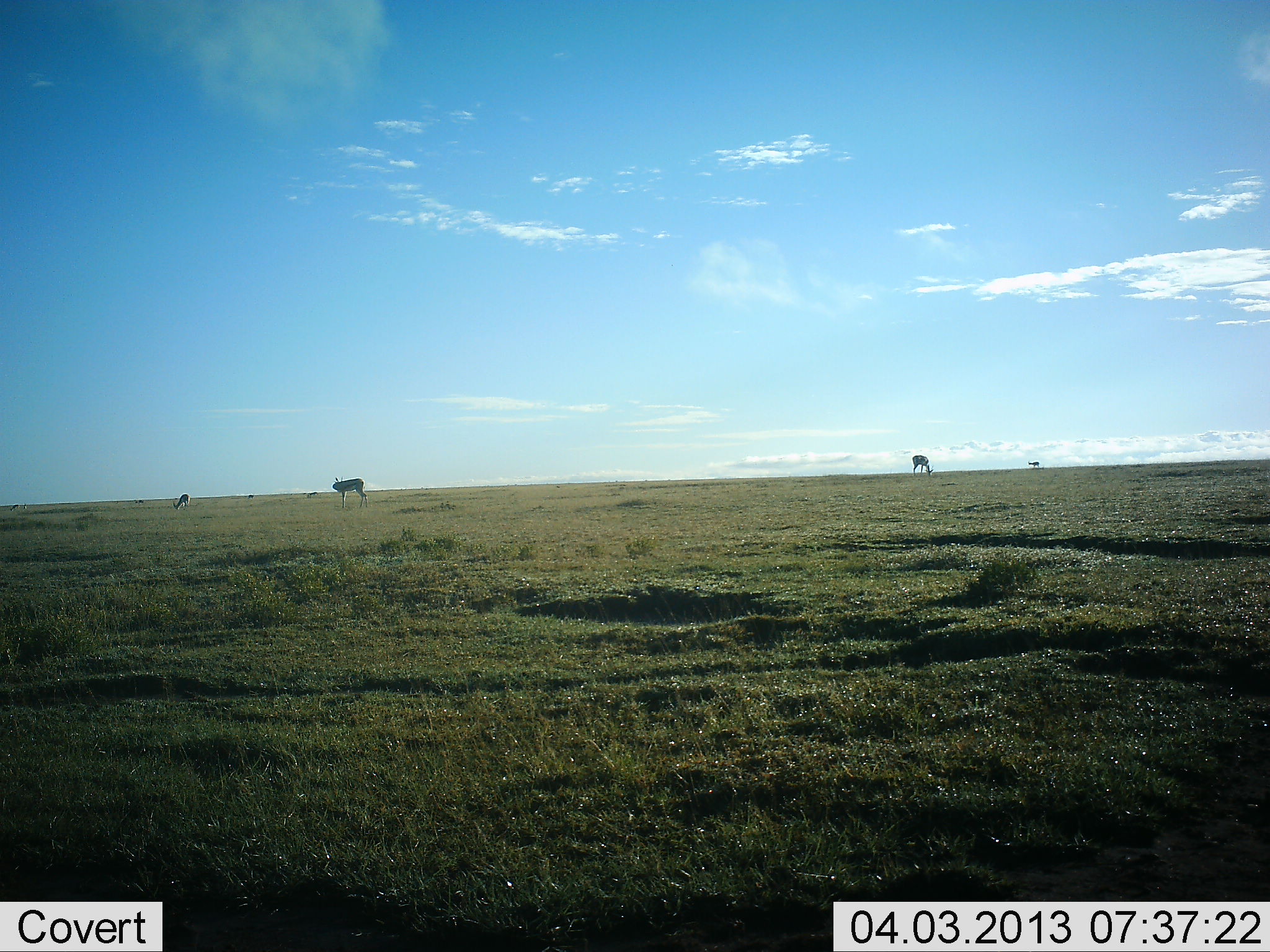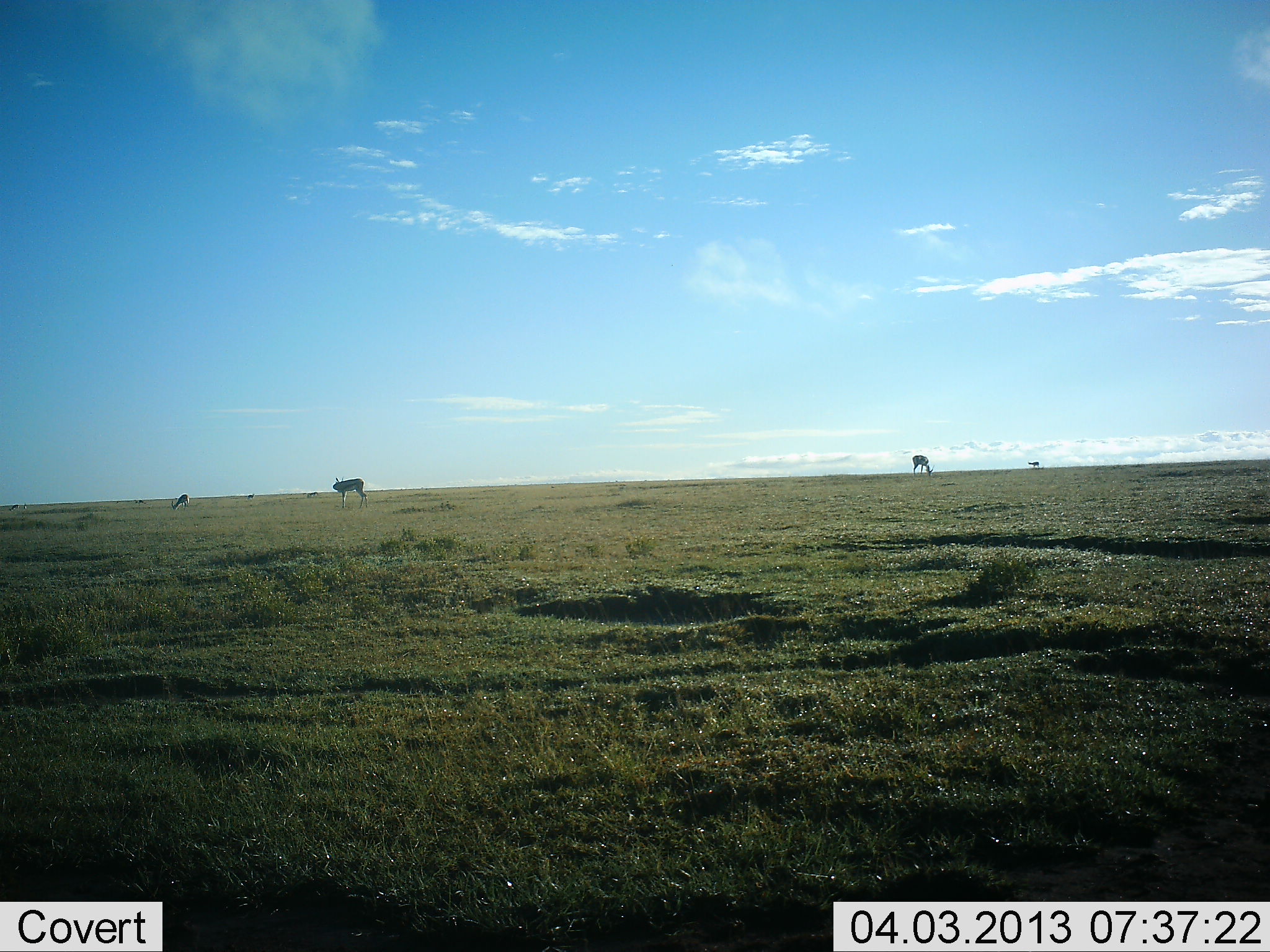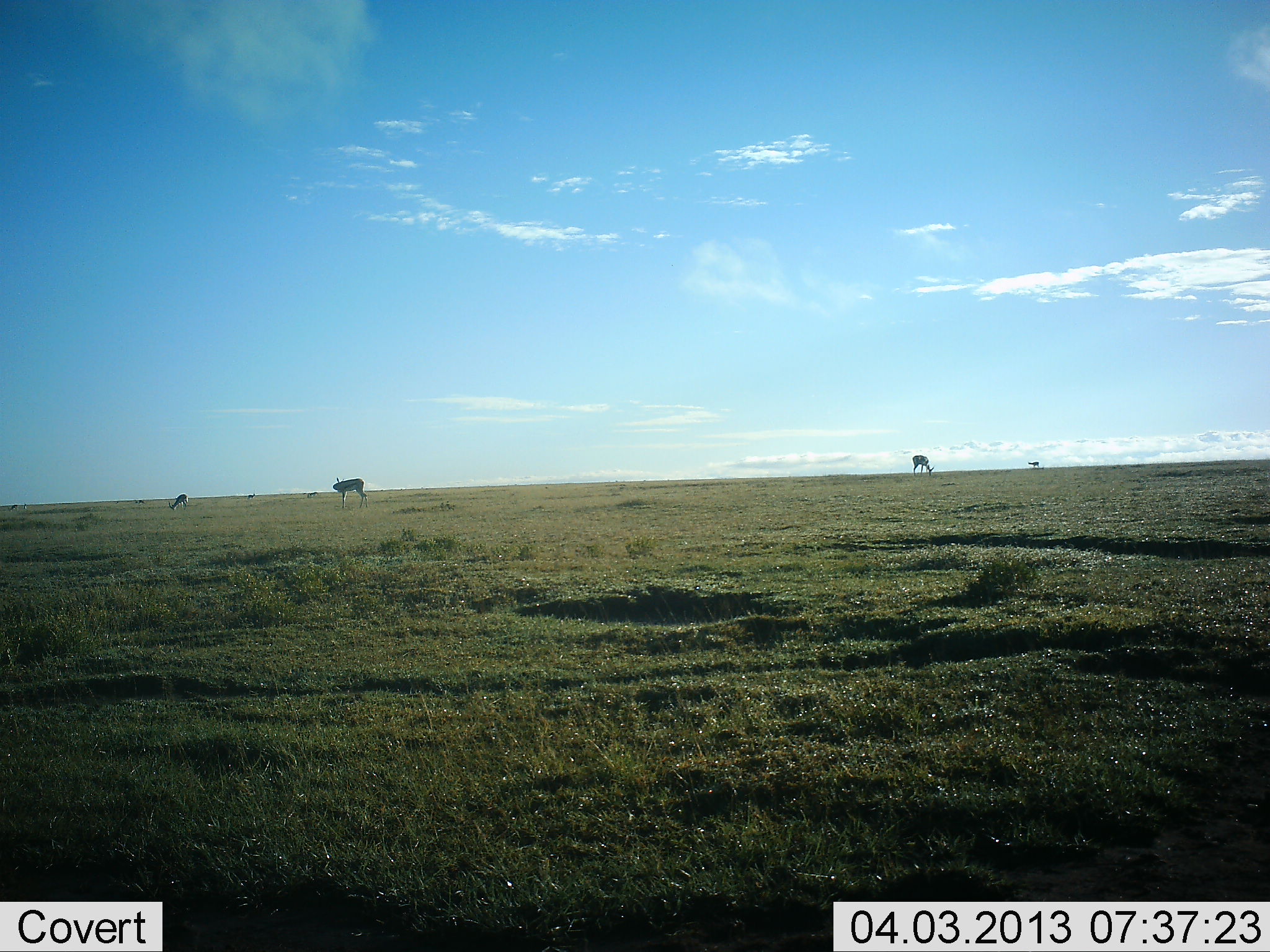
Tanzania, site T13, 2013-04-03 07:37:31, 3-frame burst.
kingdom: Animalia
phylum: Chordata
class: Mammalia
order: Artiodactyla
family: Bovidae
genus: Eudorcas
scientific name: Eudorcas thomsonii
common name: thomson's gazelle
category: gazellethomsons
Gazellethomsons (thomson's gazelle) (Eudorcas thomsonii), count 4. Behavior (volunteer vote fractions): standing 86%, resting 0%, moving 0%, interacting 0%. Young present (vote fraction): 0%. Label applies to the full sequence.